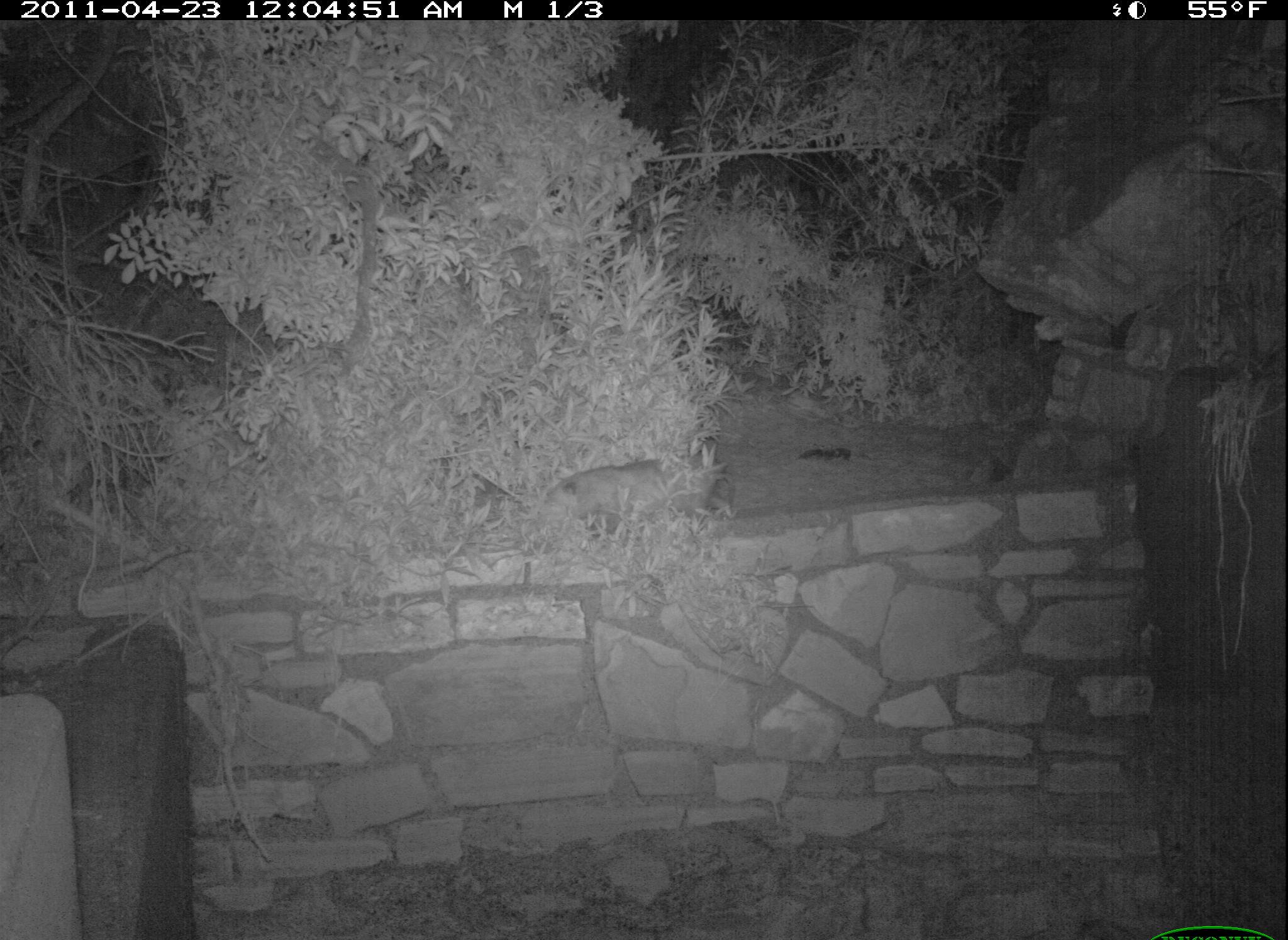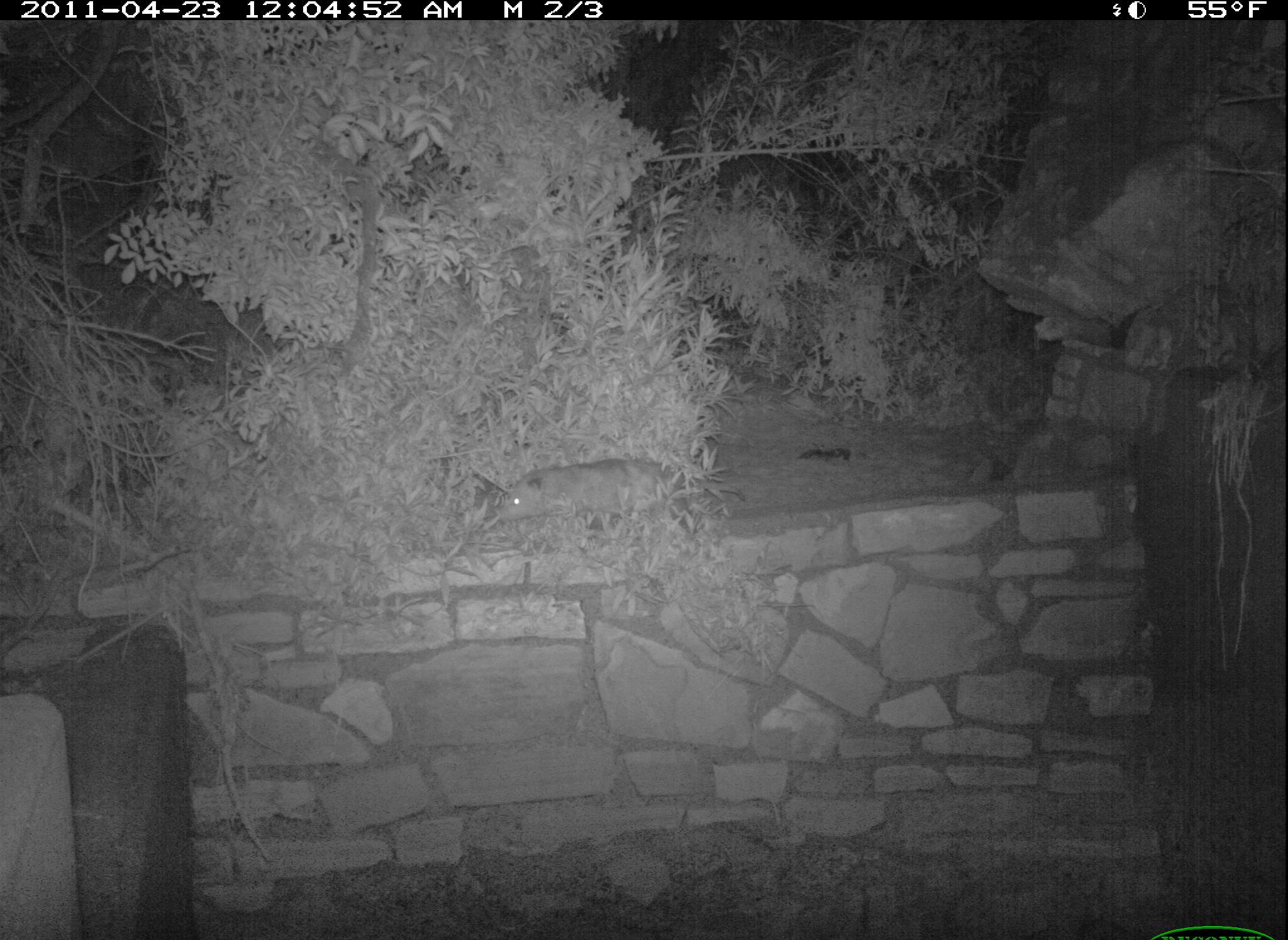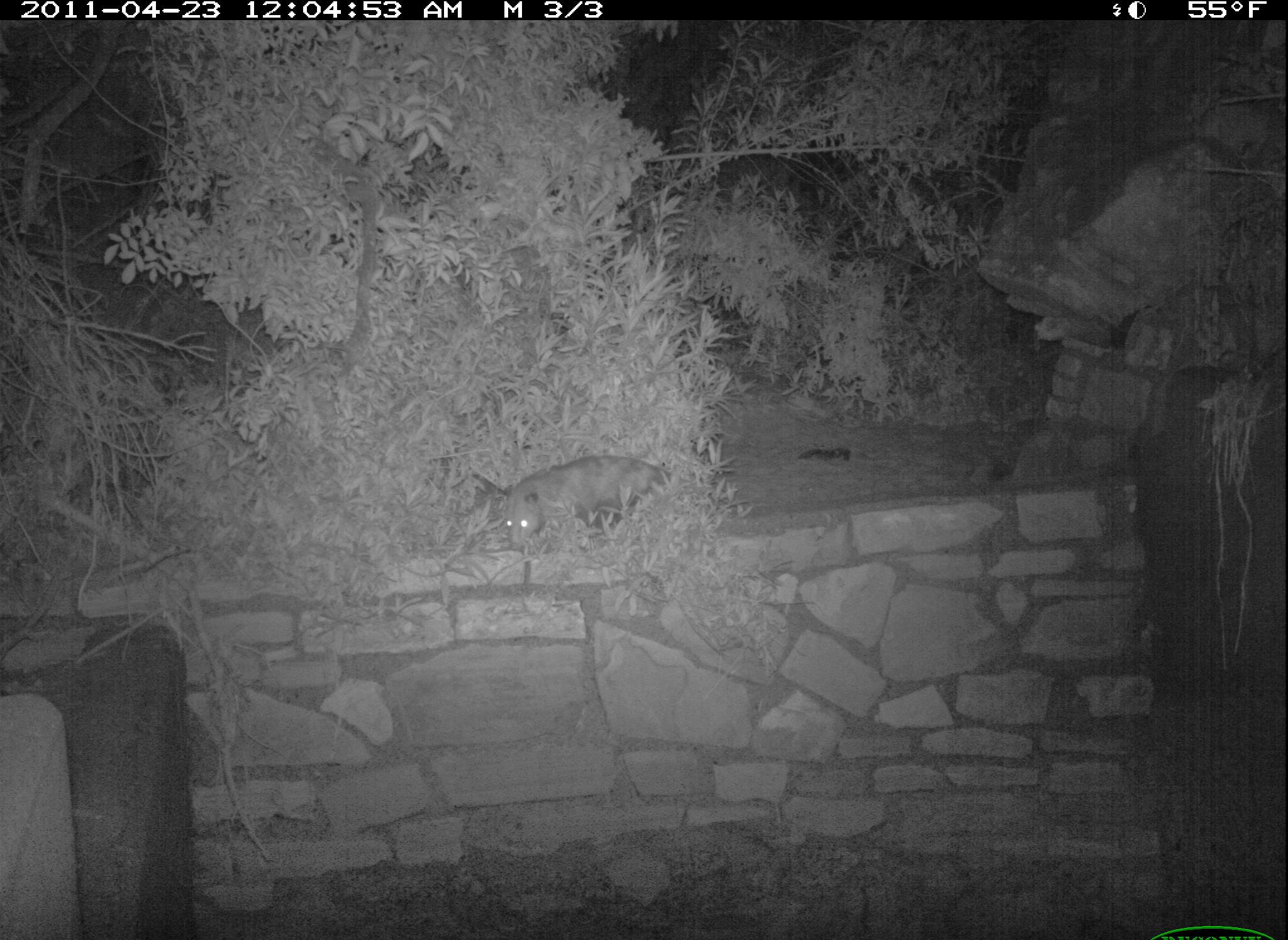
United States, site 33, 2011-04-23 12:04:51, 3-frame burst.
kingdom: Animalia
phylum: Chordata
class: Mammalia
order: Didelphimorphia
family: Didelphidae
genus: Didelphis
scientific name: Didelphis virginiana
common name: virginia opossum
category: opossum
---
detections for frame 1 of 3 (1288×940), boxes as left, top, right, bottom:
opossum: 504, 443, 739, 533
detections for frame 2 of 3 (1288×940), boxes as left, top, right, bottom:
opossum: 485, 454, 752, 527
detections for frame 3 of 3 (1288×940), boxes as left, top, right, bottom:
opossum: 488, 448, 691, 561